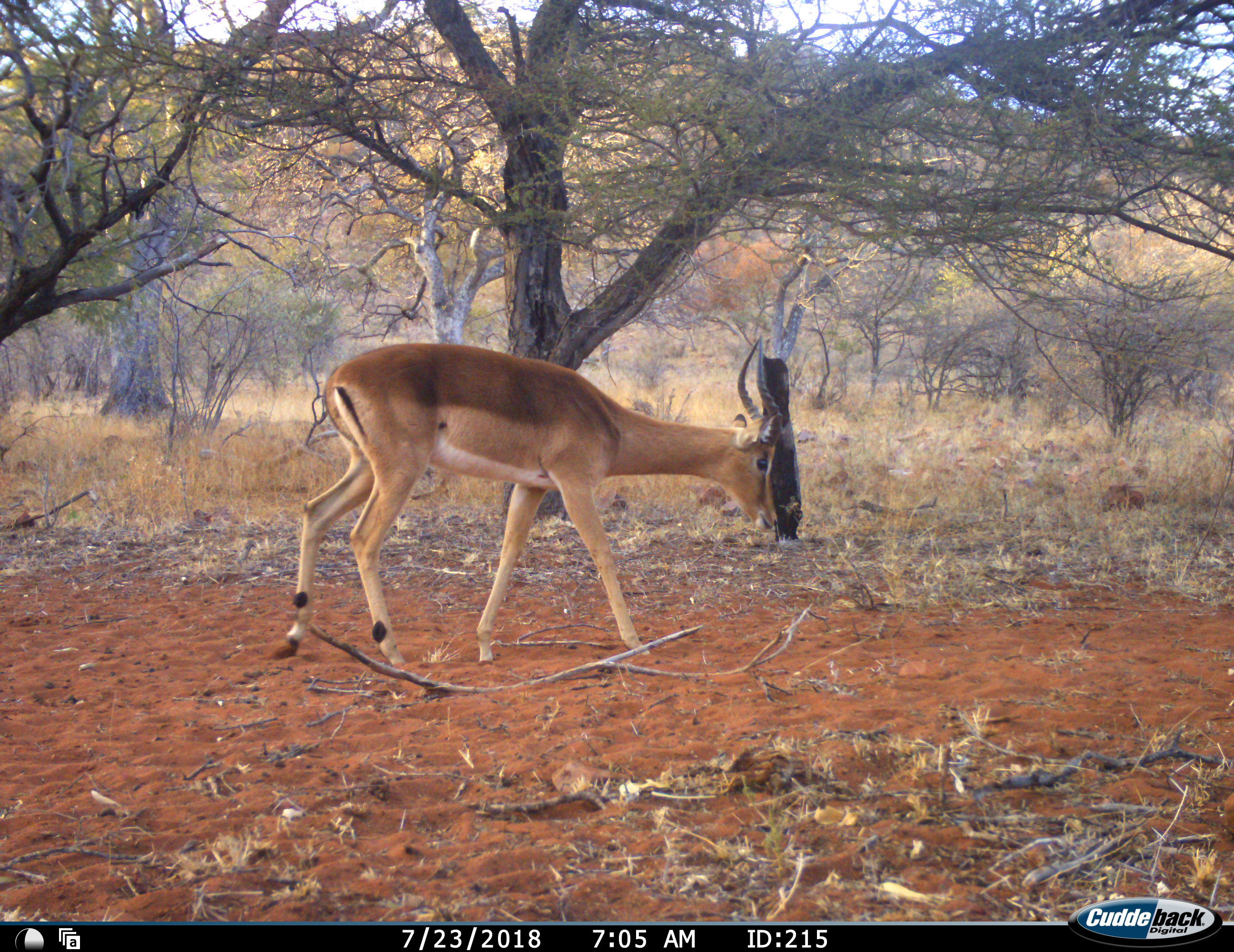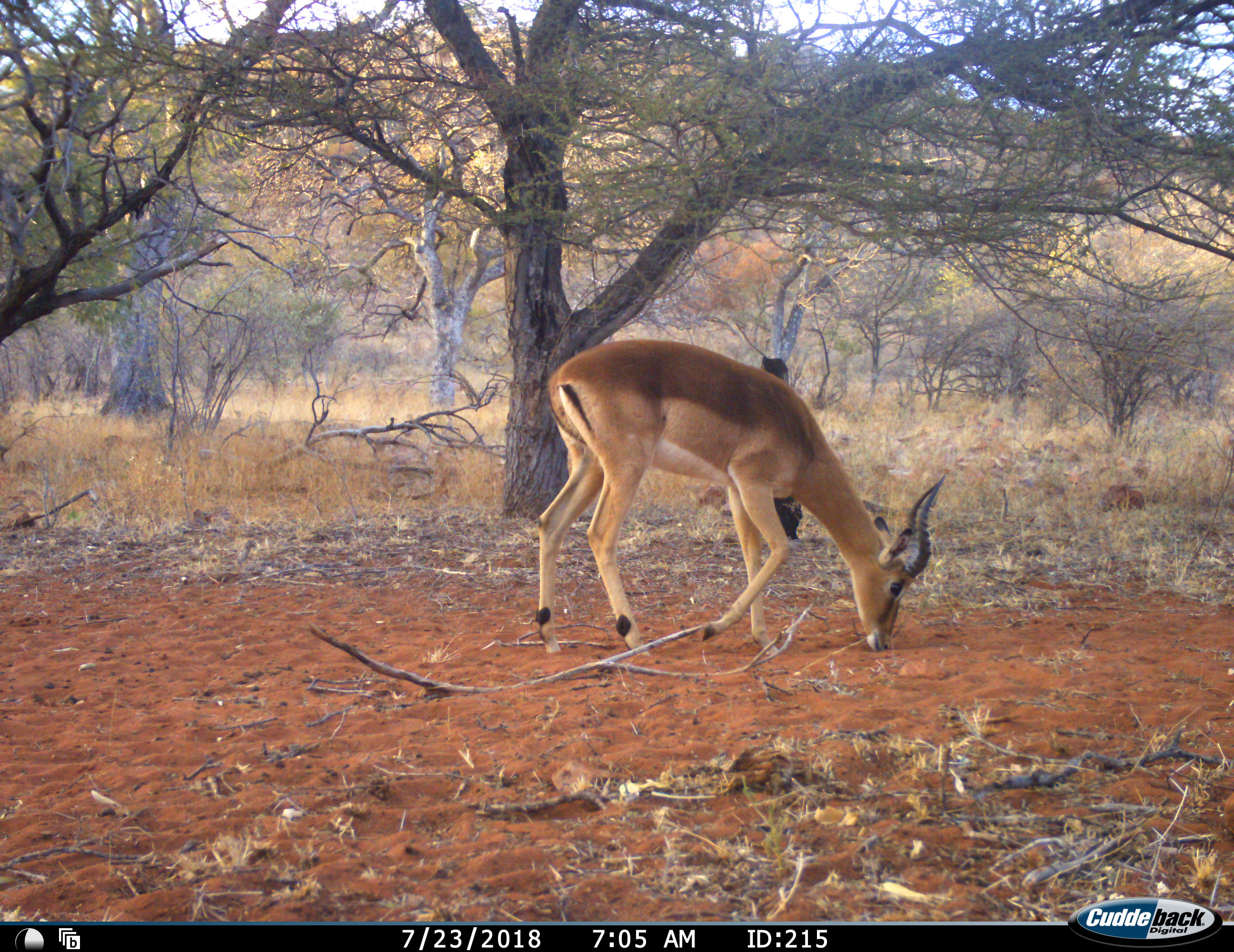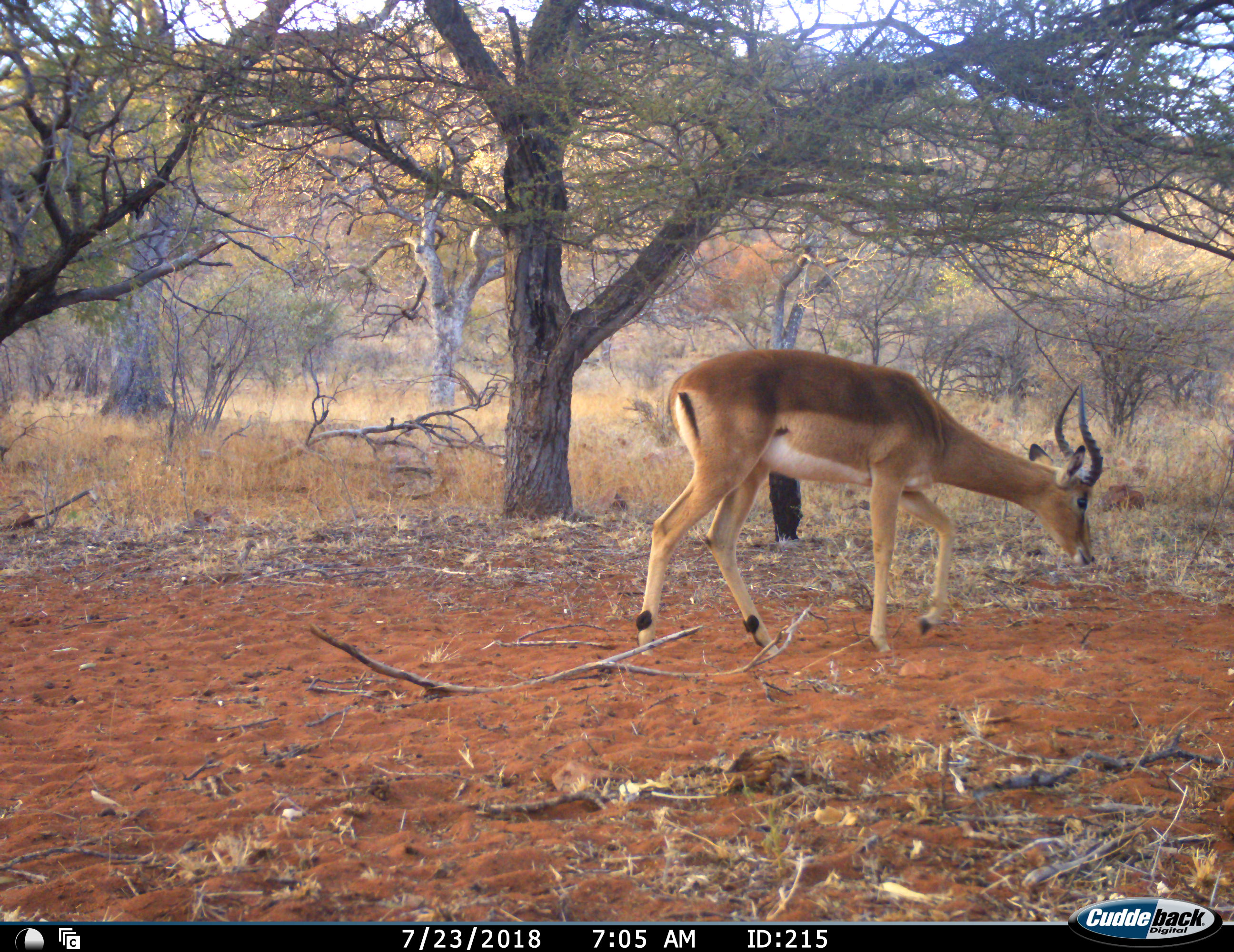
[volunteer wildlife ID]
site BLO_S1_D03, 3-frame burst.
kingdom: Animalia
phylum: Chordata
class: Mammalia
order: Artiodactyla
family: Bovidae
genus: Aepyceros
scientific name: Aepyceros melampus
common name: impala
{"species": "impala (Aepyceros melampus)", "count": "1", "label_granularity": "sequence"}